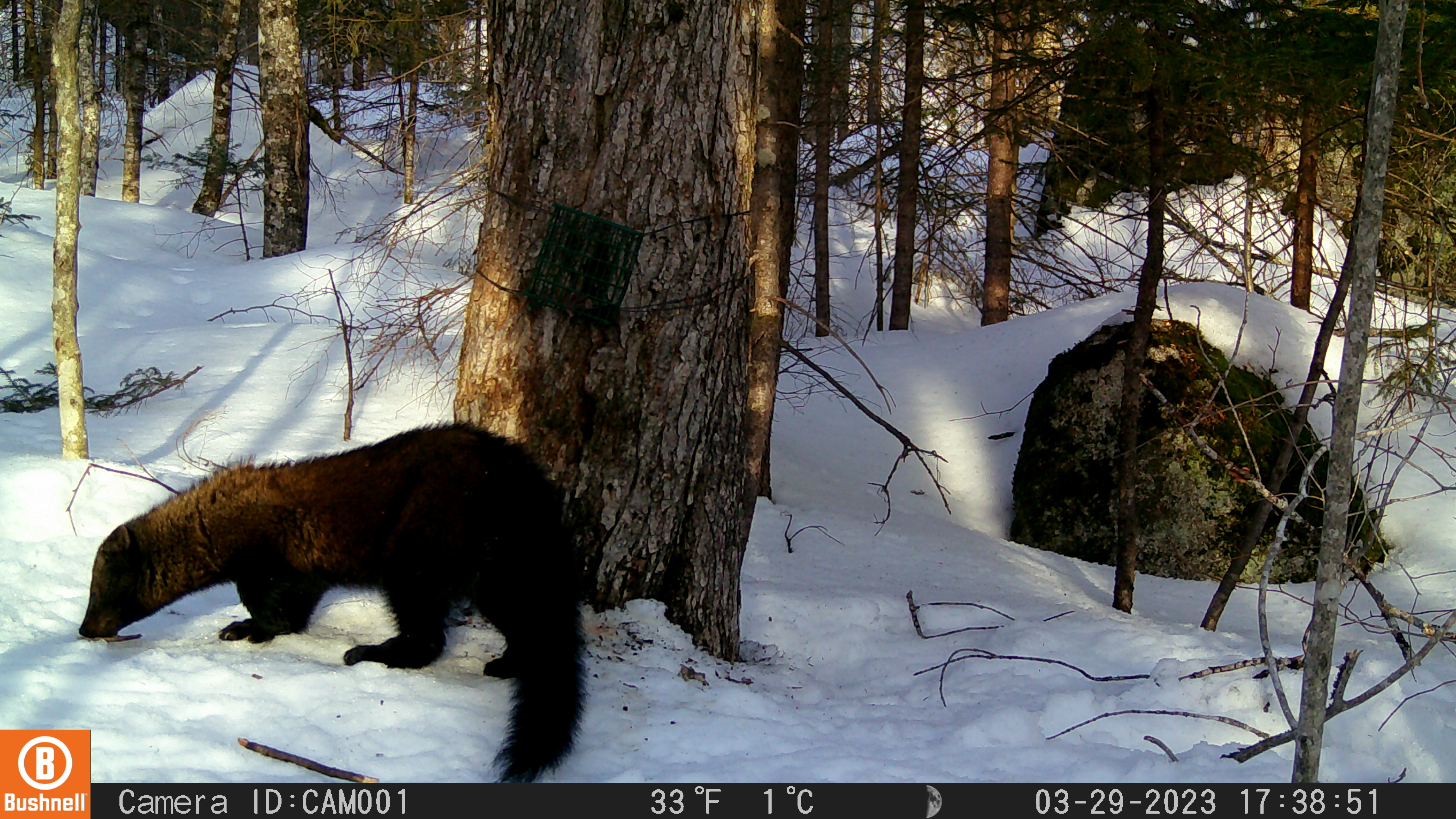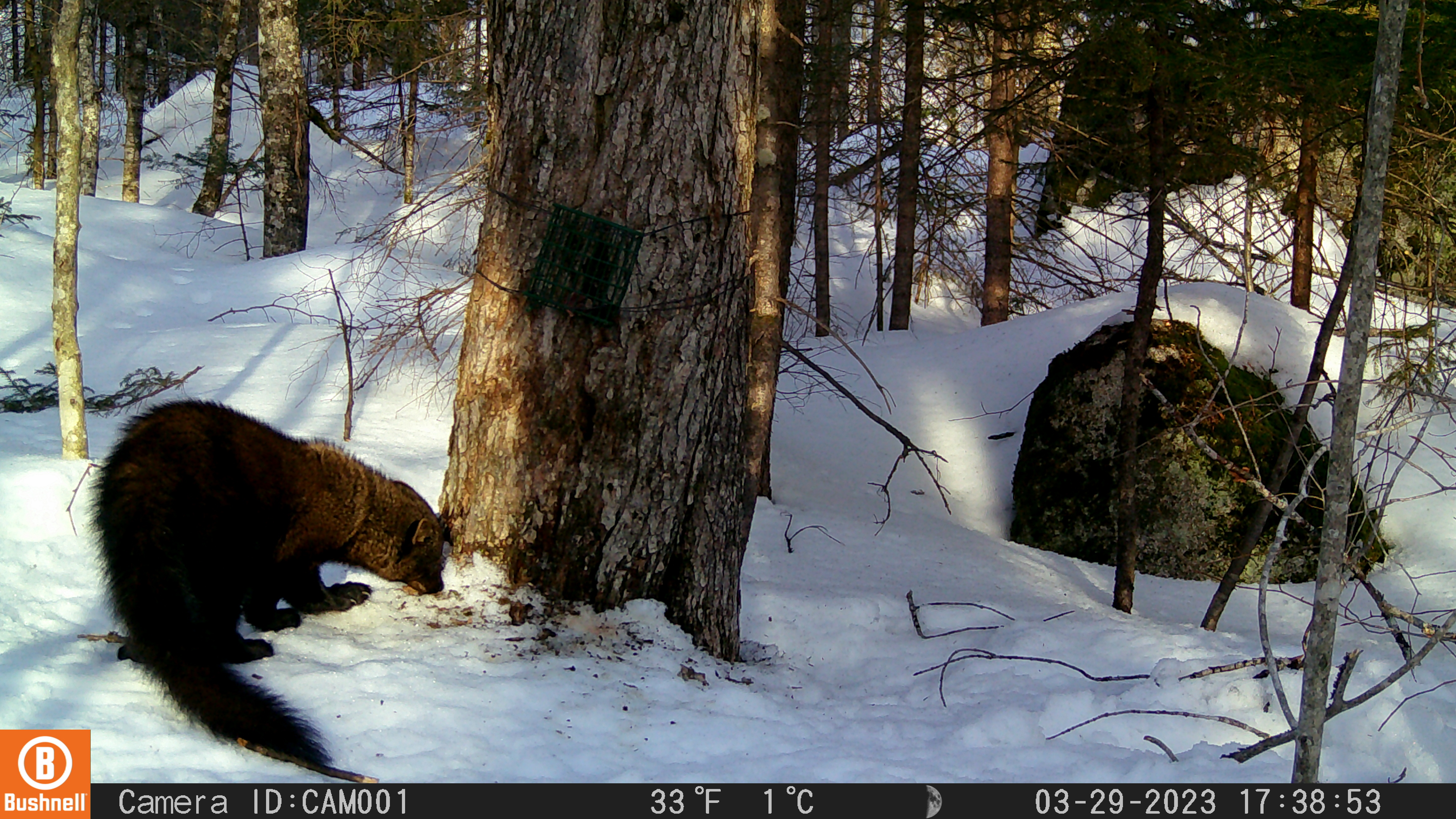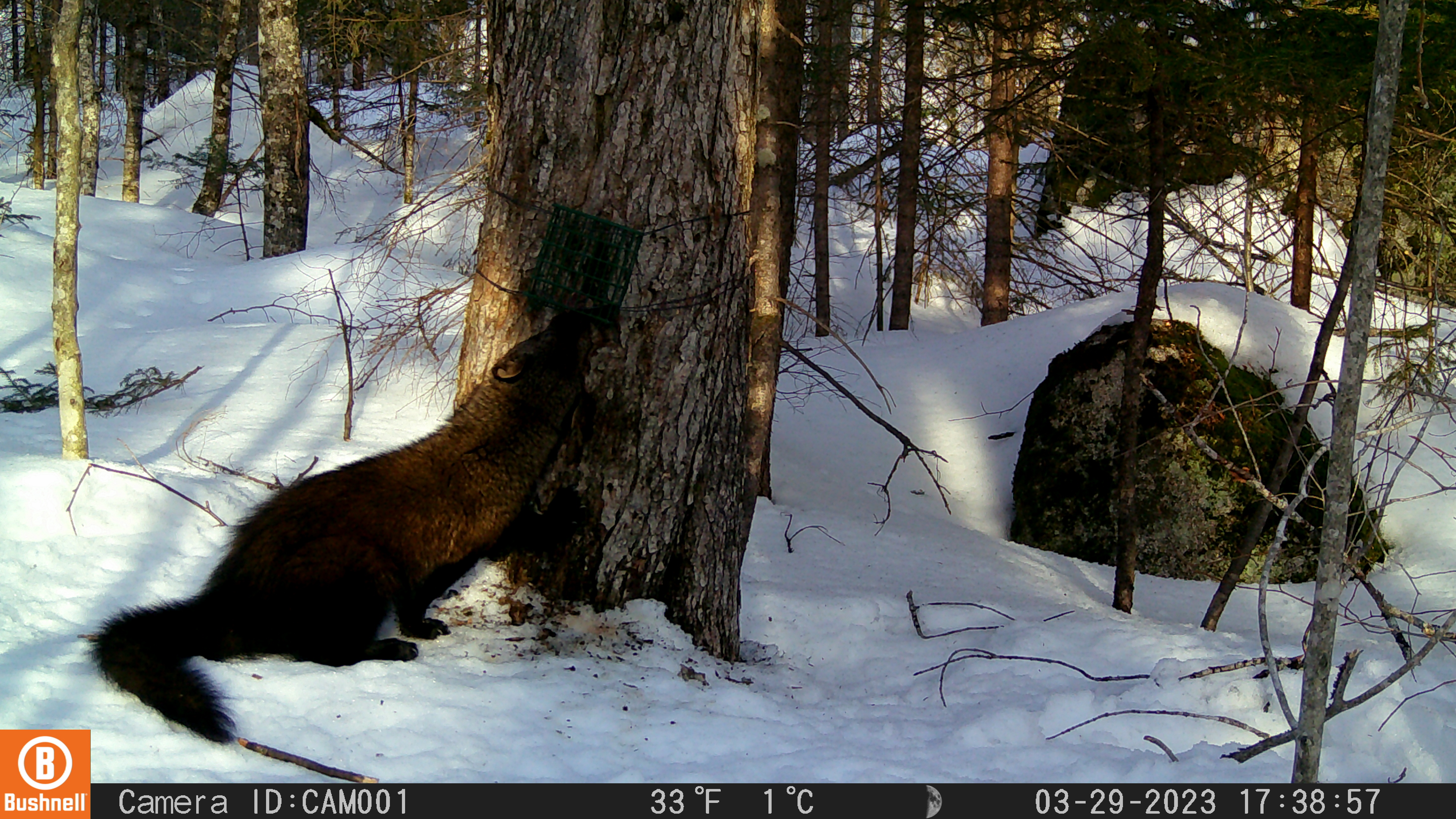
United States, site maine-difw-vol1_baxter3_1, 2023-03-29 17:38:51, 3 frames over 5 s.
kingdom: Animalia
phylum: Chordata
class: Mammalia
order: Carnivora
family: Mustelidae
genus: Pekania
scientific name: Pekania pennanti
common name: fisher